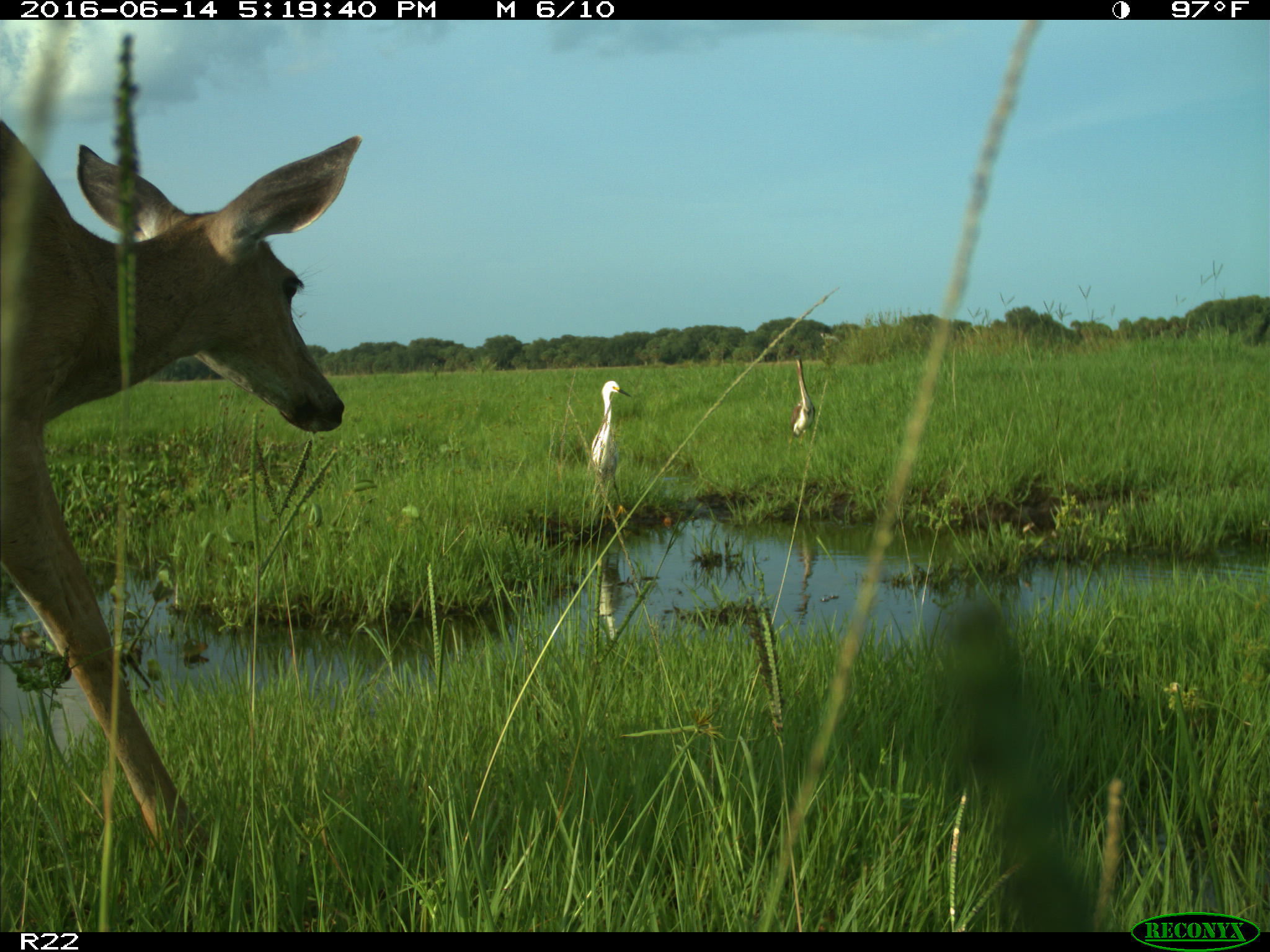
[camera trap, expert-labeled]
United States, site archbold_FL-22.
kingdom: Animalia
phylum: Chordata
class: Mammalia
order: Artiodactyla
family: Cervidae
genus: Odocoileus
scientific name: Odocoileus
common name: deer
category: unidentified deer